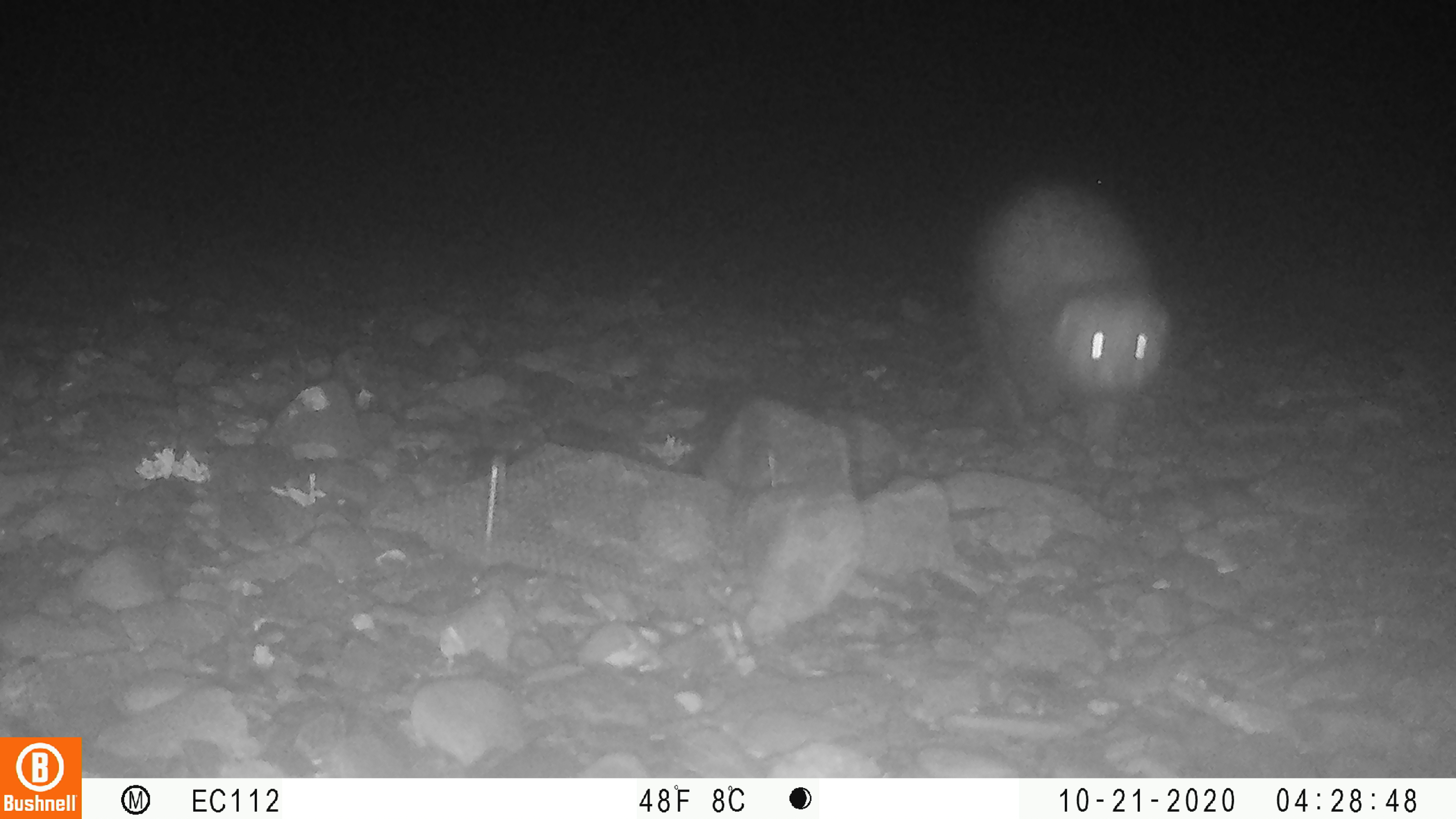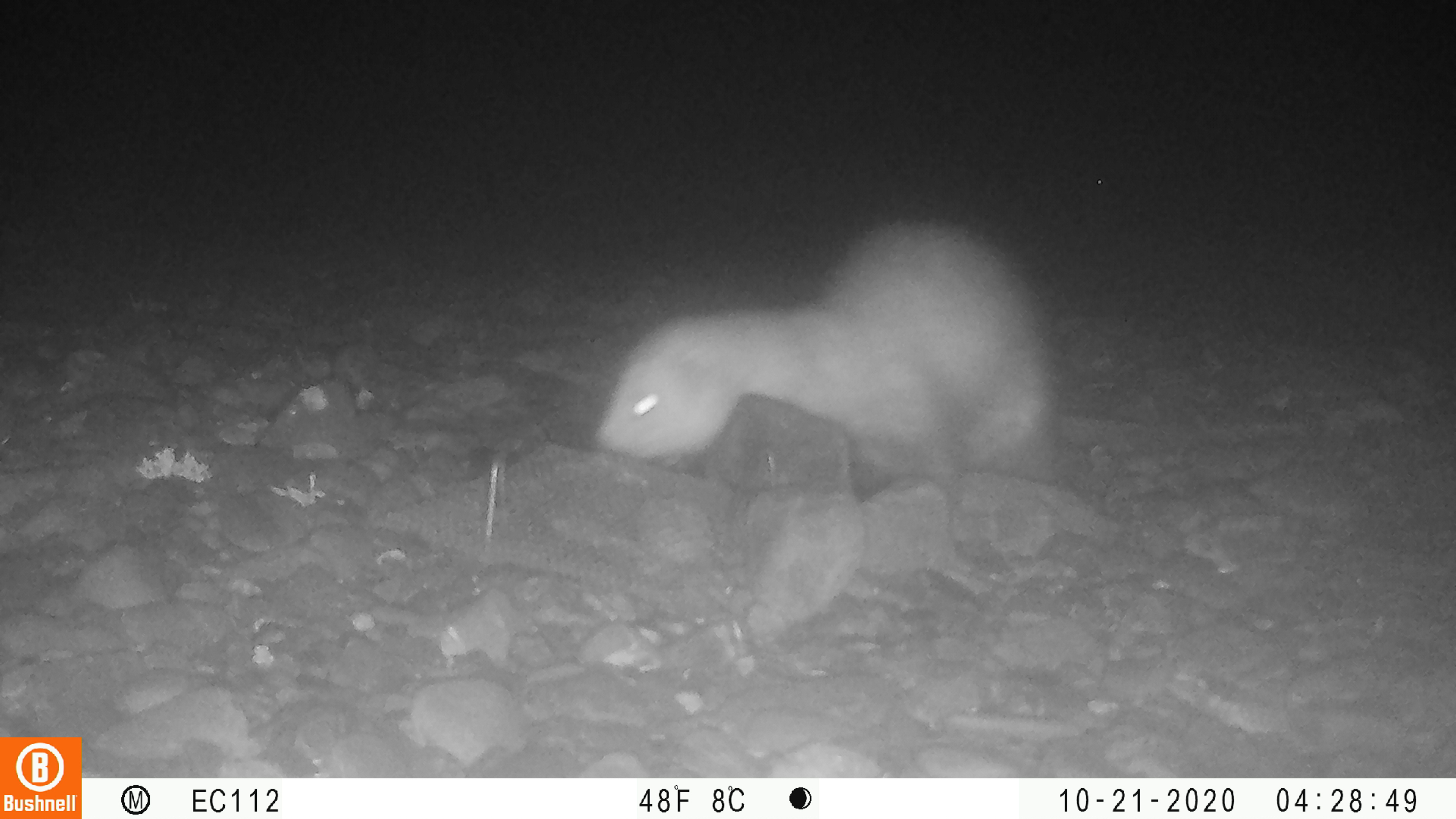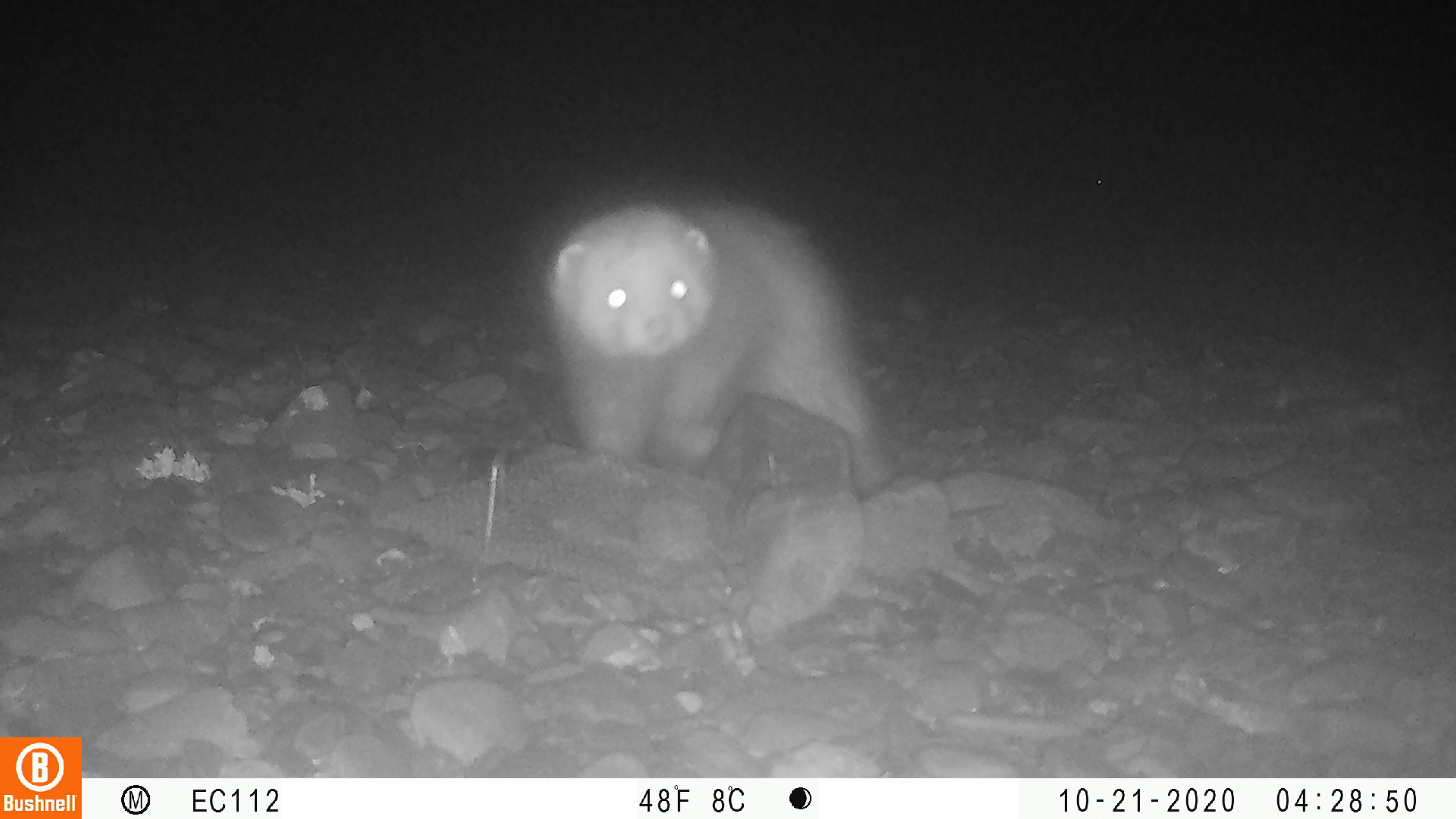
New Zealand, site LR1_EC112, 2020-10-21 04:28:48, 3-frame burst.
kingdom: Animalia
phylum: Chordata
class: Mammalia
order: Carnivora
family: Mustelidae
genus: Mustela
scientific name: Mustela furo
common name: ferret